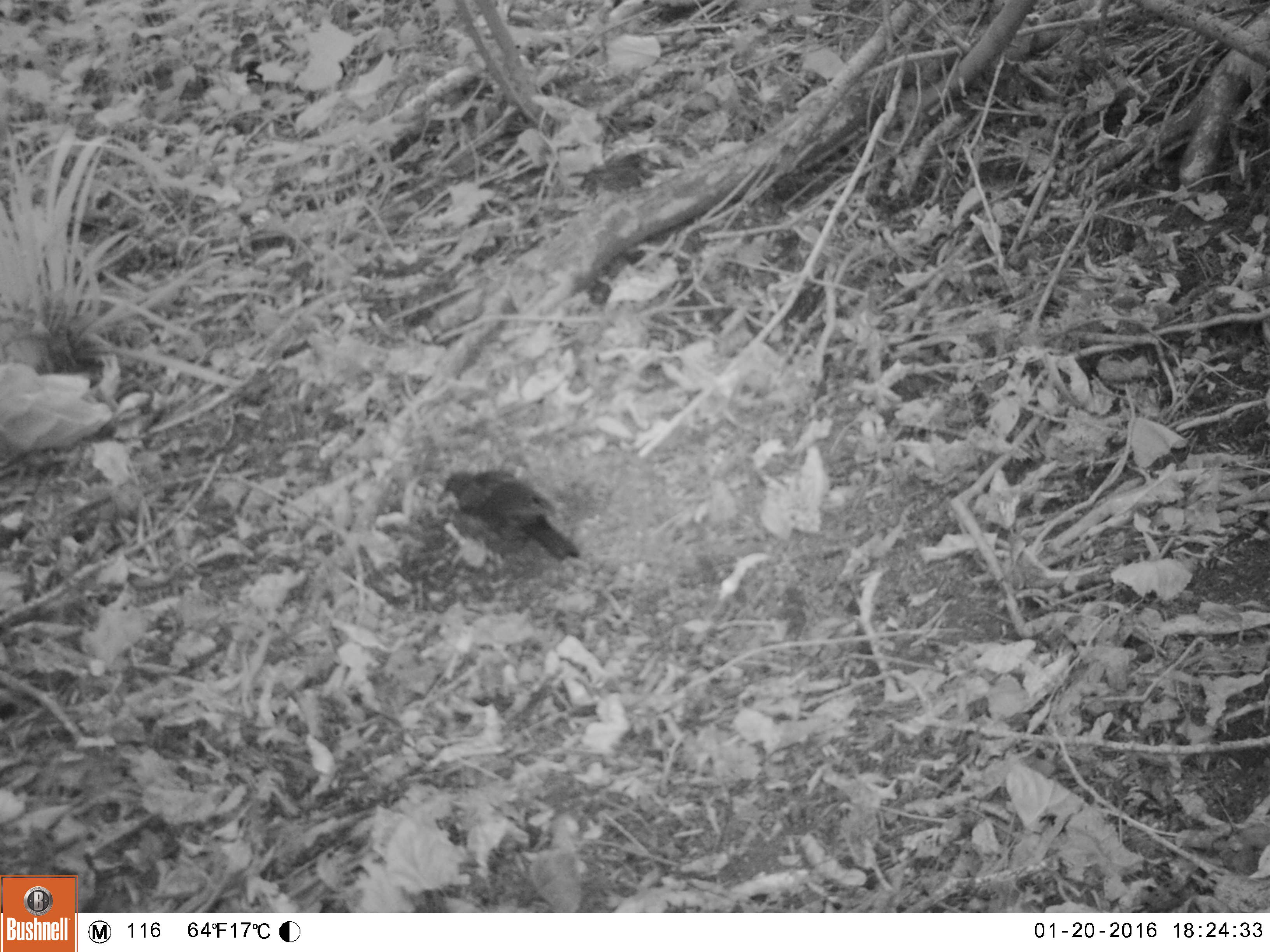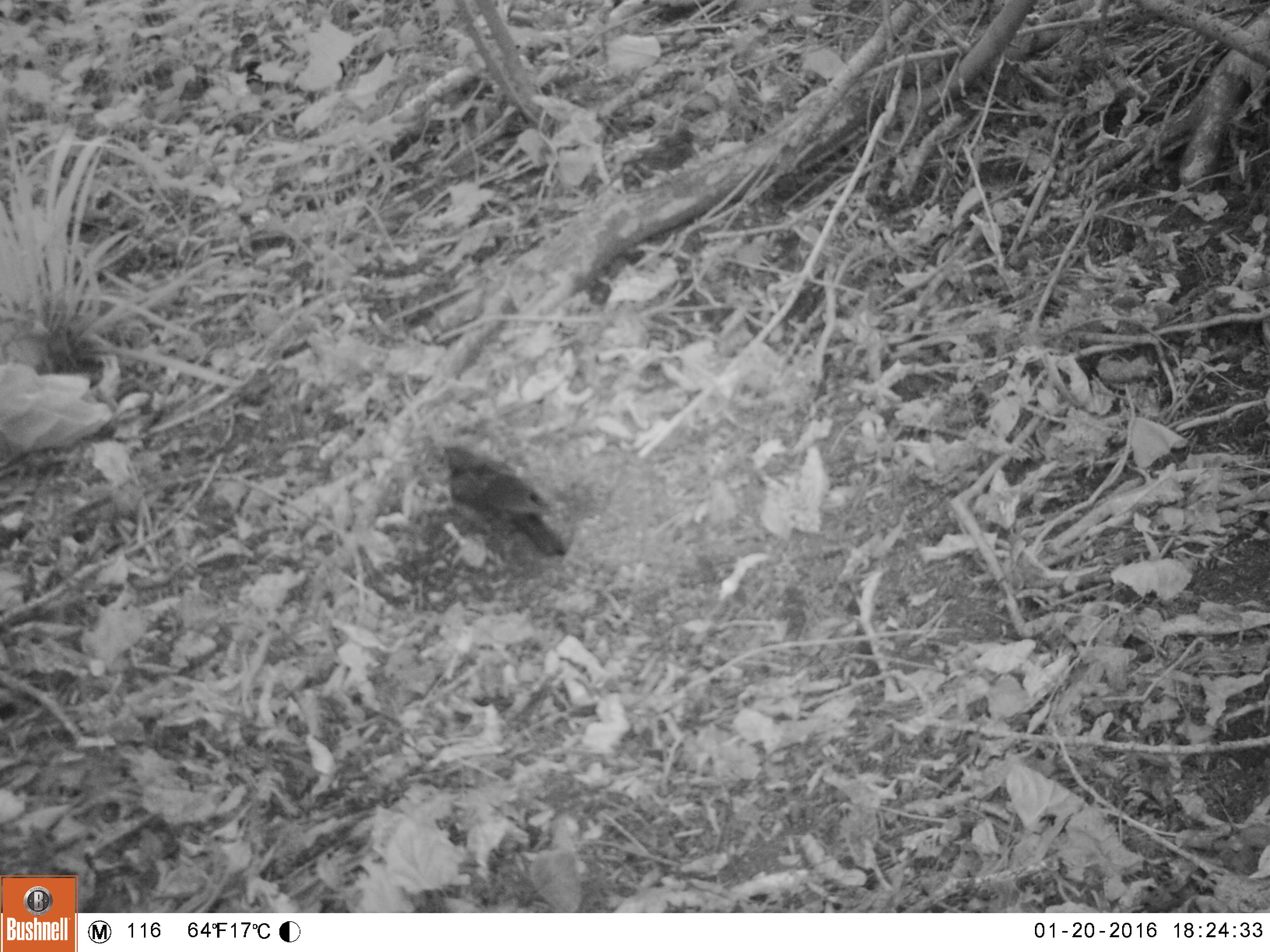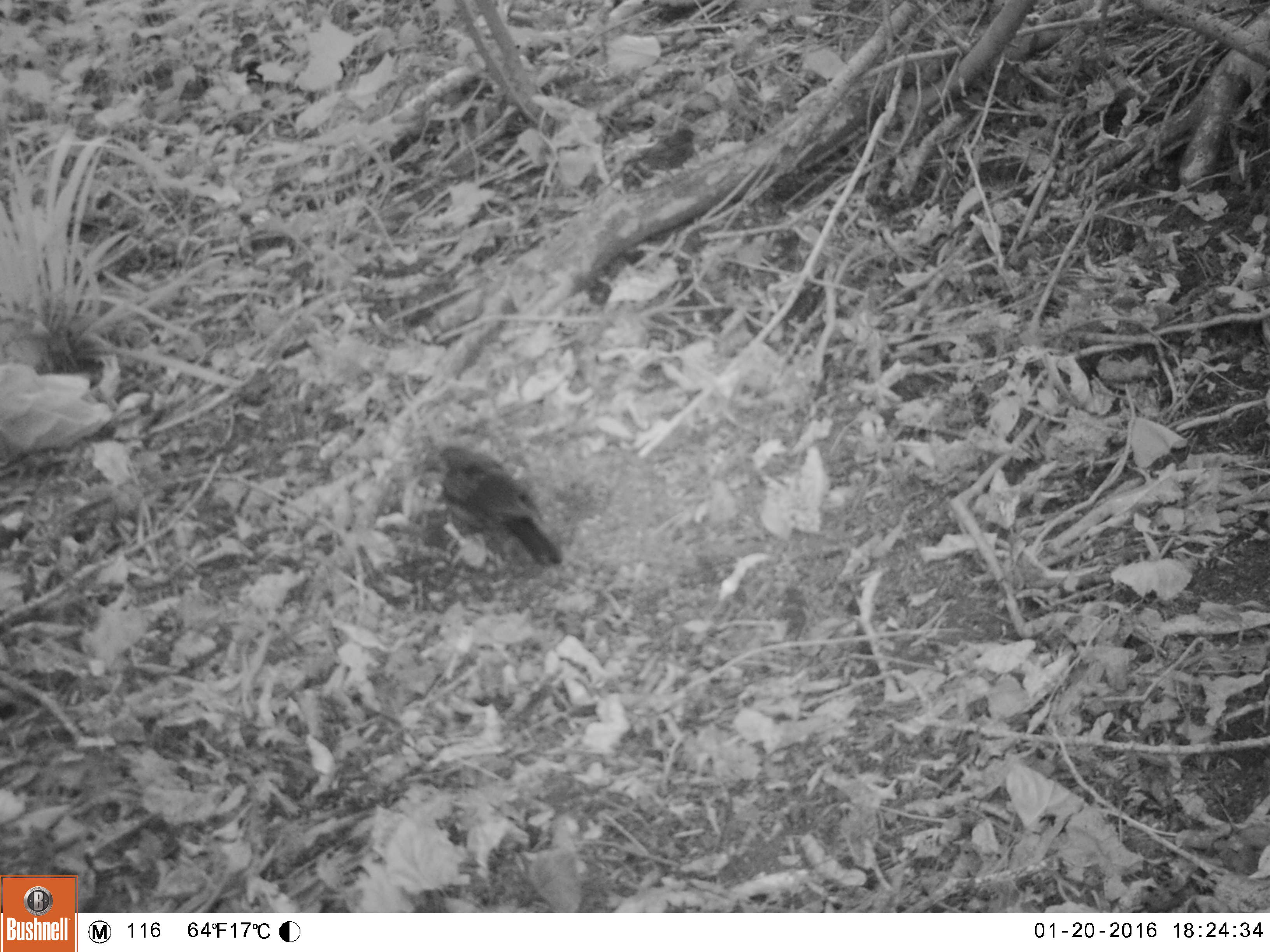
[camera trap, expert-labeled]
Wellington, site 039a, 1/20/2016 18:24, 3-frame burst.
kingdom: Animalia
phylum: Chordata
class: Aves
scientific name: Aves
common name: bird